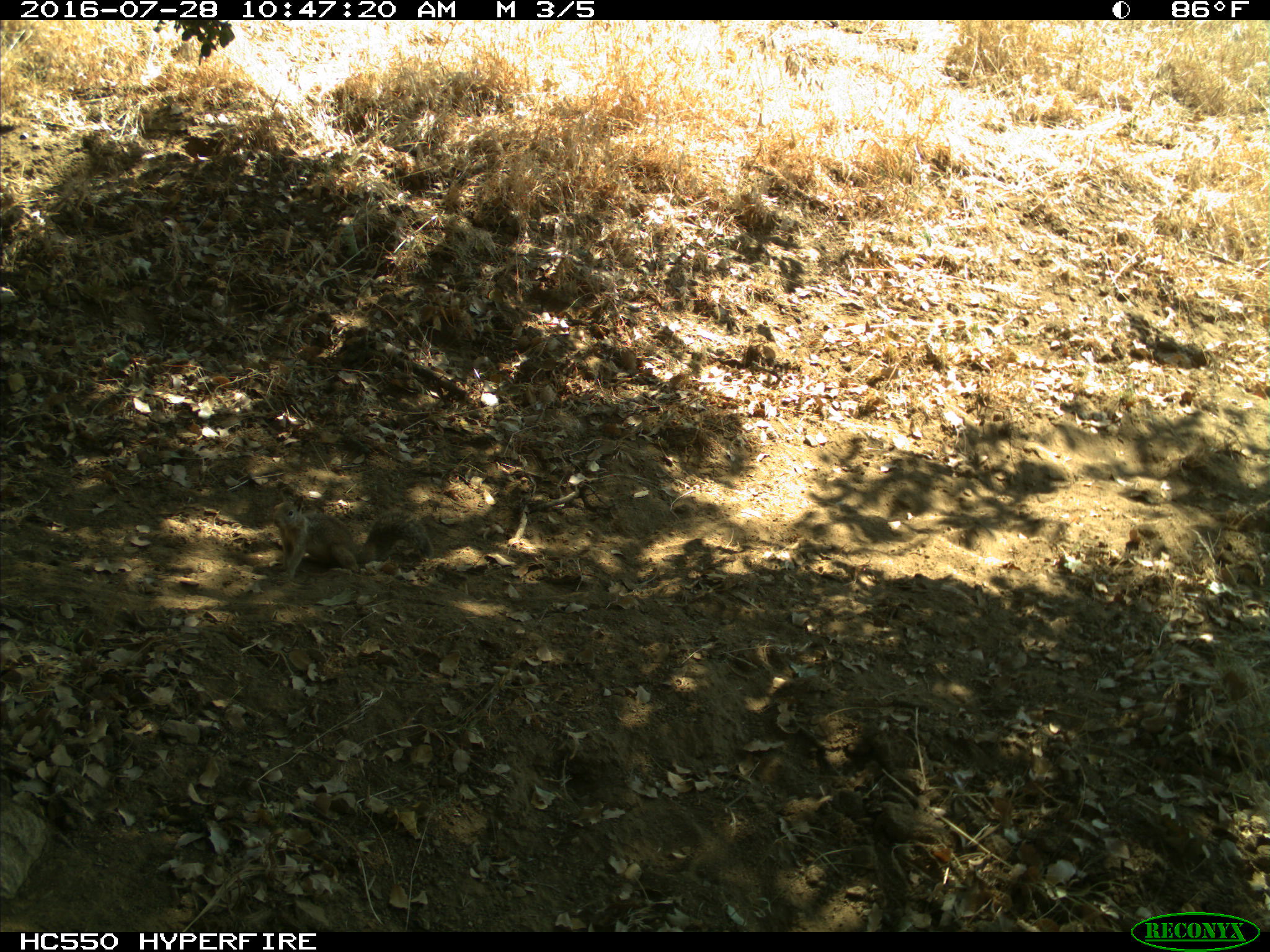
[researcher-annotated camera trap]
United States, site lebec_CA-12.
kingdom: Animalia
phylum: Chordata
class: Mammalia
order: Rodentia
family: Sciuridae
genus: Otospermophilus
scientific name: Otospermophilus beecheyi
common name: california ground squirrel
Otospermophilus beecheyi (california ground squirrel).